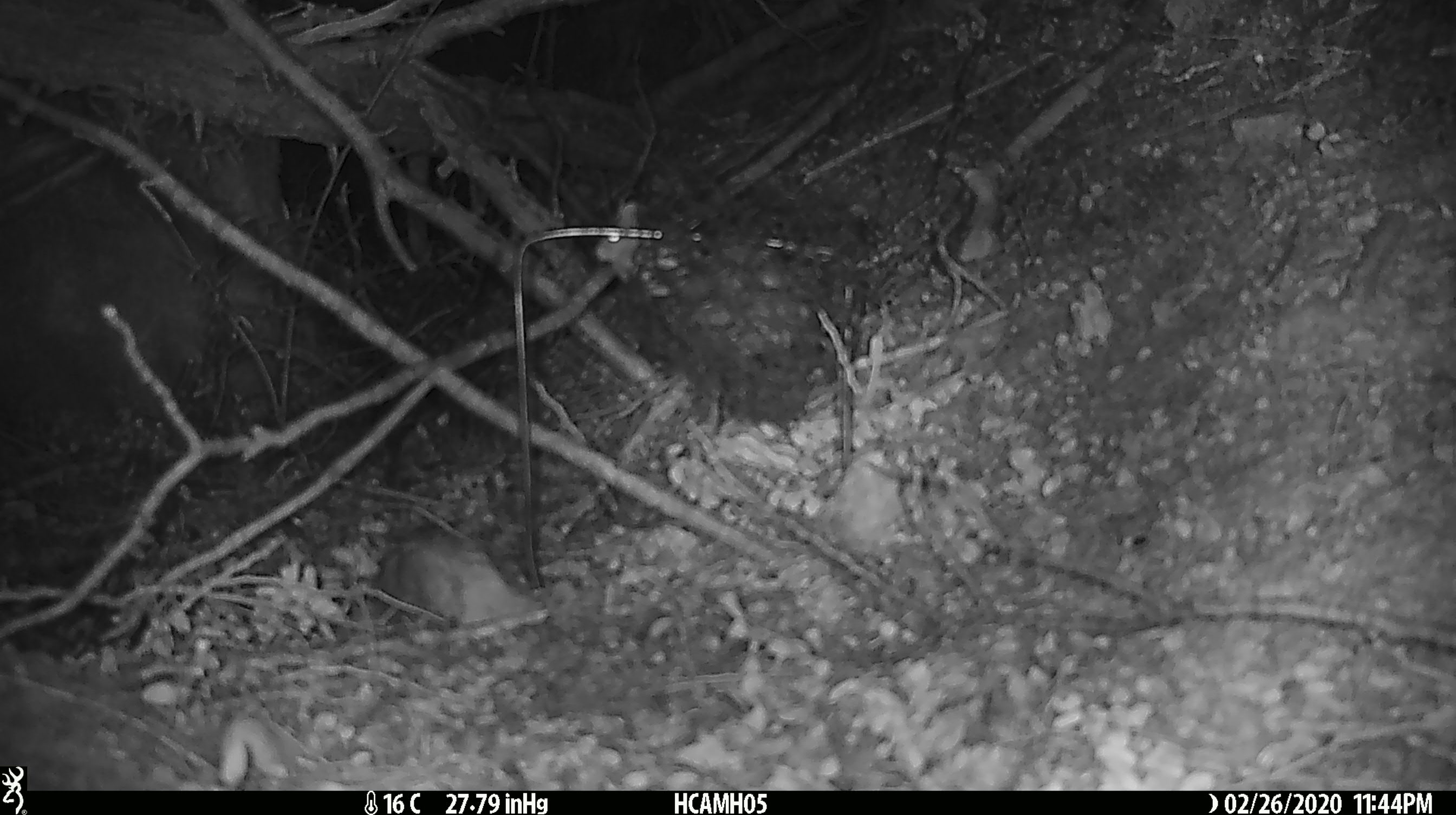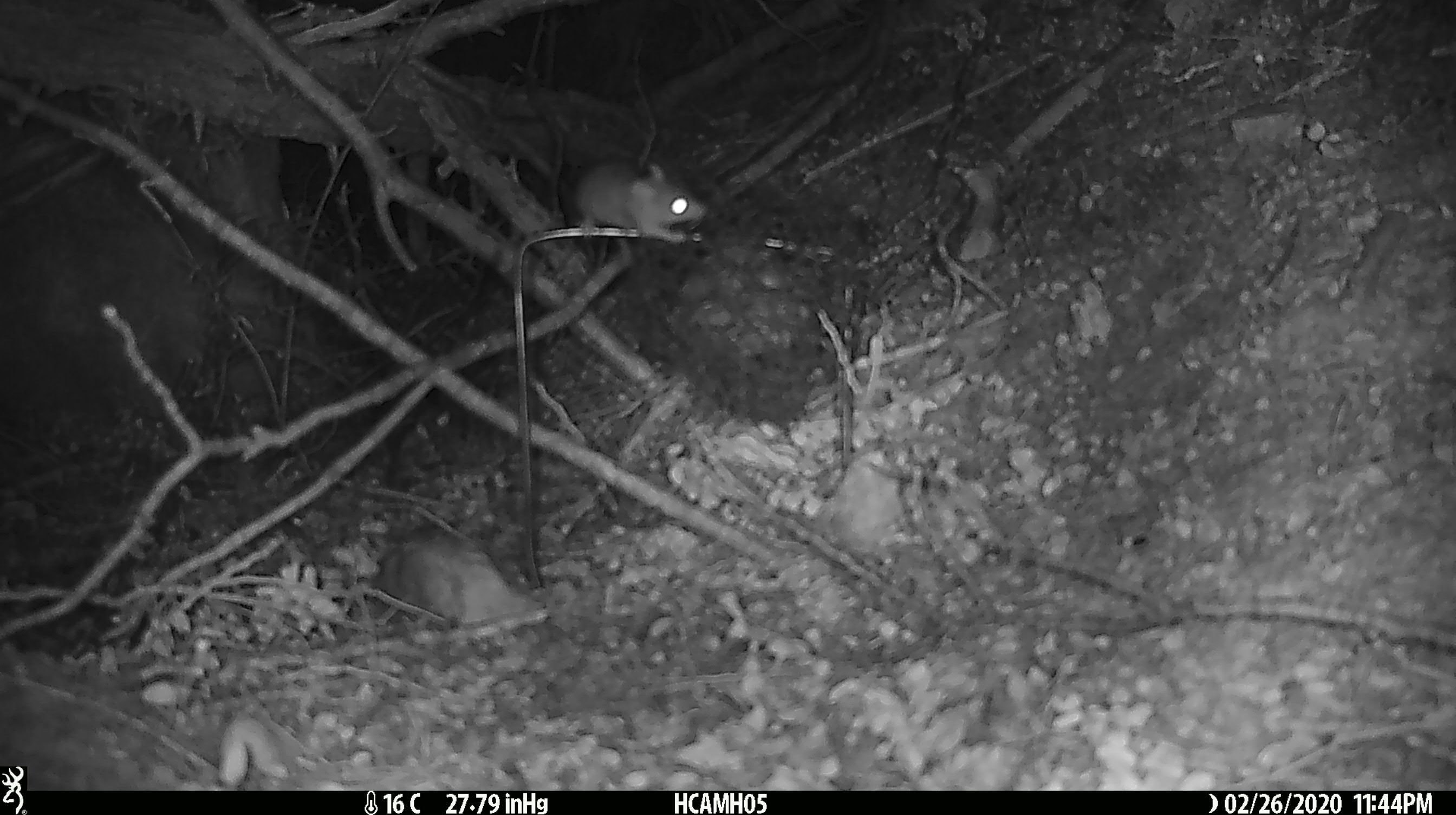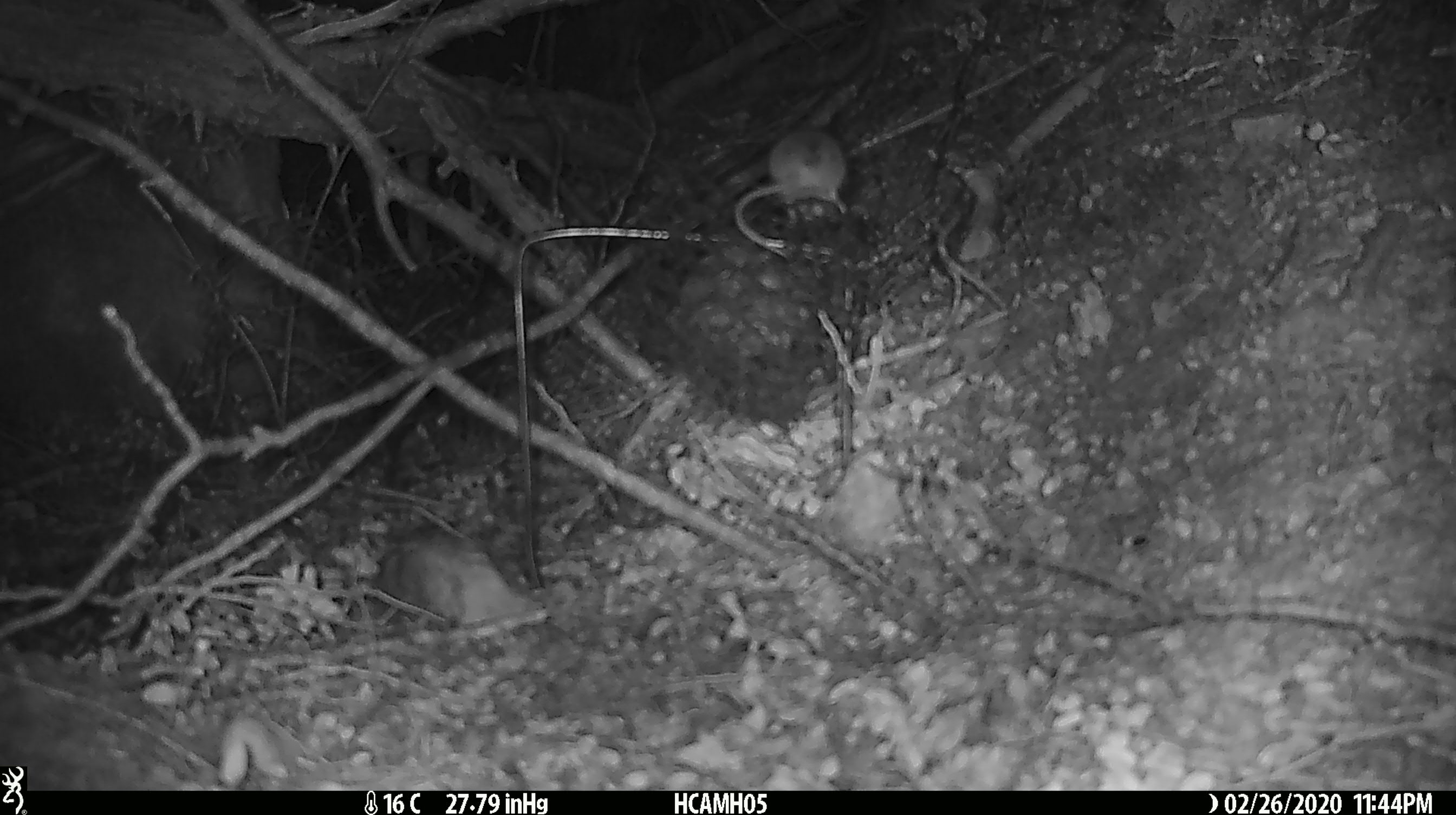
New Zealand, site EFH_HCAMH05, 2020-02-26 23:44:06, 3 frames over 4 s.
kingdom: Animalia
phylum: Chordata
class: Mammalia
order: Rodentia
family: Muridae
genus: Mus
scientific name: Mus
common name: mouse